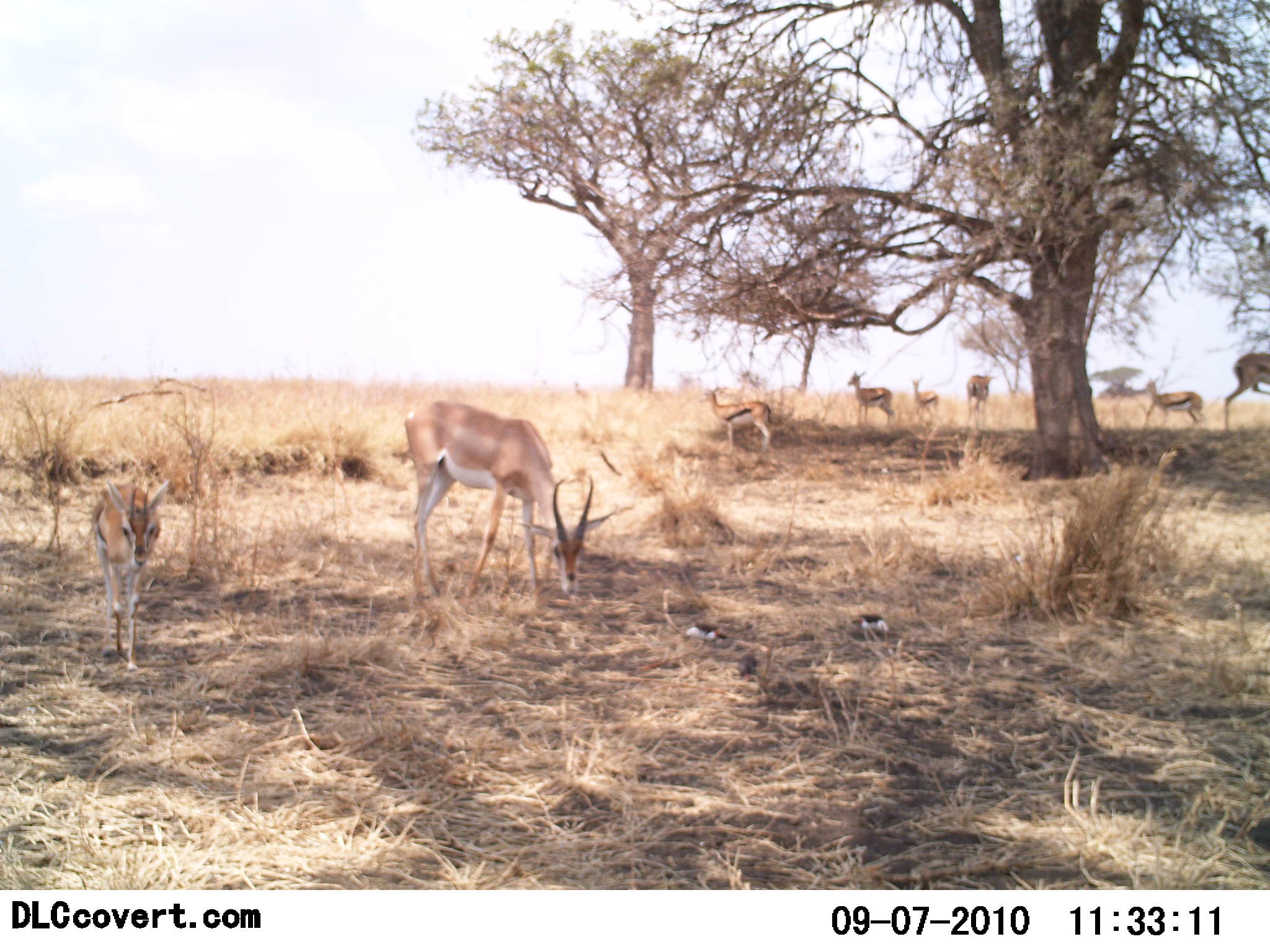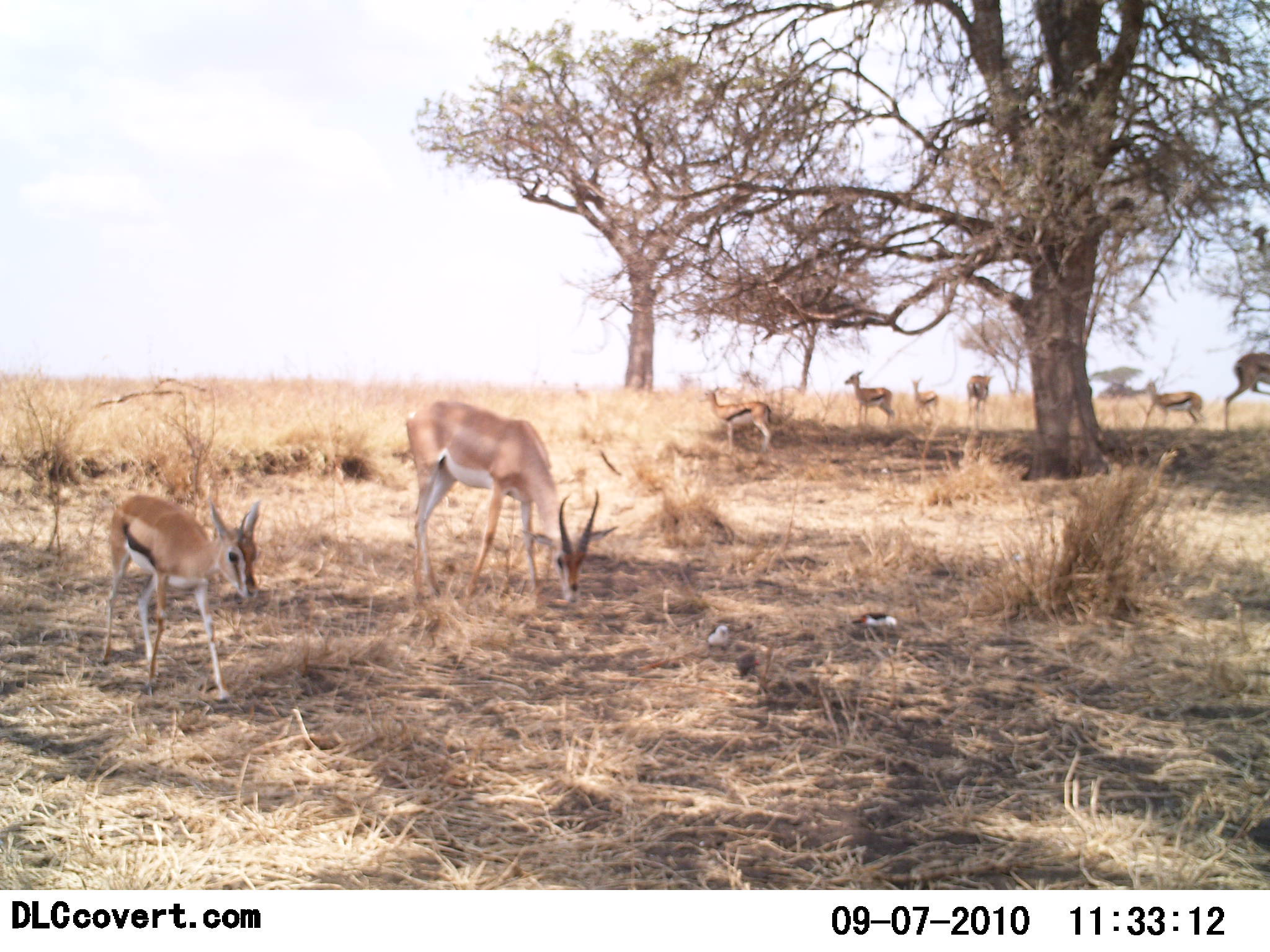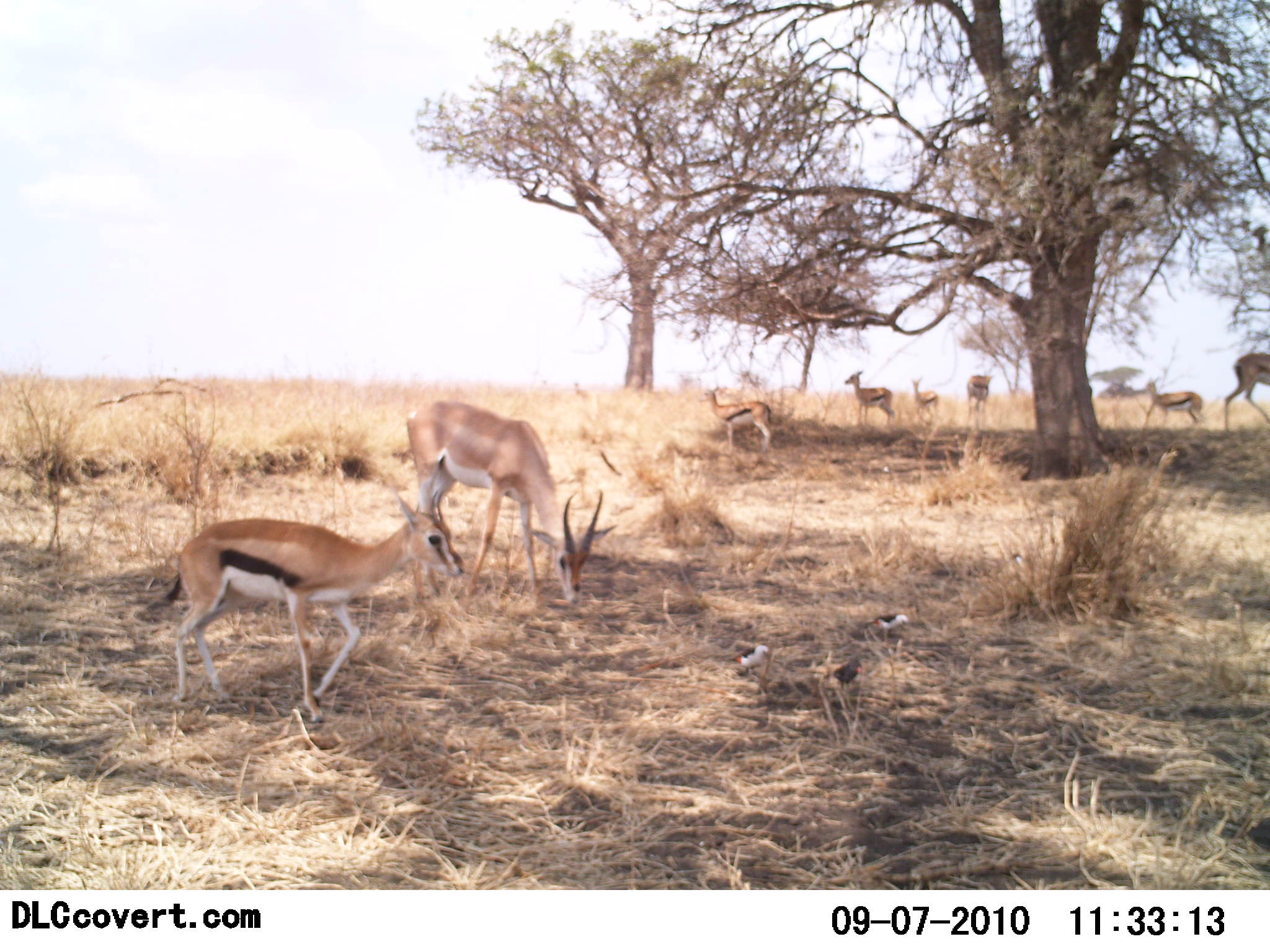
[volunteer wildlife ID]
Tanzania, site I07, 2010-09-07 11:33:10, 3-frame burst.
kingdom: Animalia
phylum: Chordata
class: Mammalia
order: Artiodactyla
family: Bovidae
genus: Nanger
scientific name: Nanger granti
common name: grant's gazelle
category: gazellegrants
Gazellegrants (grant's gazelle) (Nanger granti), count 1. Behavior (volunteer vote fractions): standing 25%, resting 0%, moving 0%, interacting 0%. Young present (vote fraction): 17%. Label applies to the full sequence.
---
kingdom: Animalia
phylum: Chordata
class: Mammalia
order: Artiodactyla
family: Bovidae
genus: Eudorcas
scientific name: Eudorcas thomsonii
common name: thomson's gazelle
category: gazellethomsons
Gazellethomsons (thomson's gazelle) (Eudorcas thomsonii), count 7. Behavior (volunteer vote fractions): standing 89%, resting 0%, moving 47%, interacting 0%. Young present (vote fraction): 58%. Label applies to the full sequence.